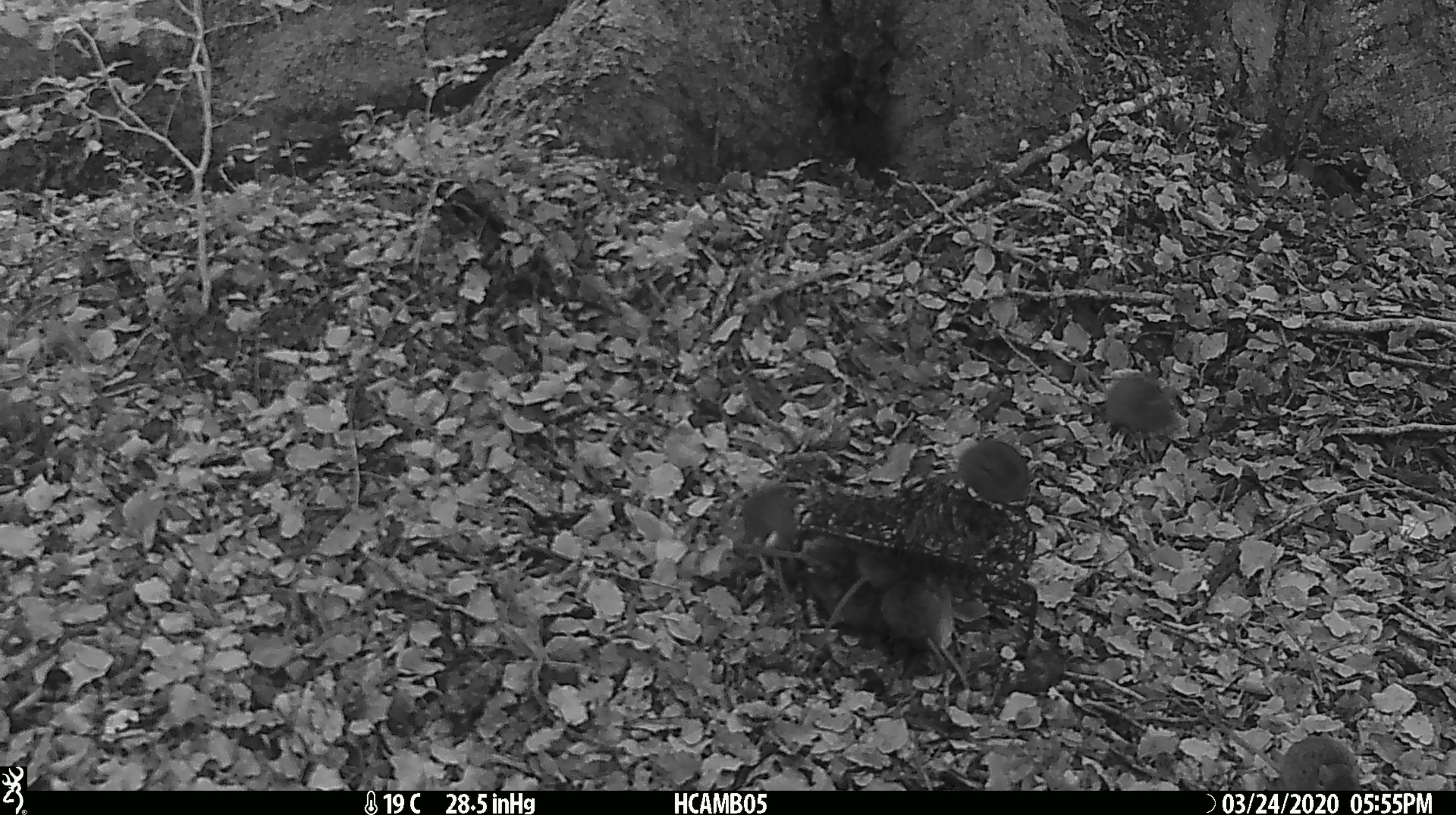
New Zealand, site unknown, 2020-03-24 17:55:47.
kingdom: Animalia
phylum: Chordata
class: Mammalia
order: Rodentia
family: Muridae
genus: Mus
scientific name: Mus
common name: mouse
Mouse (Mus).